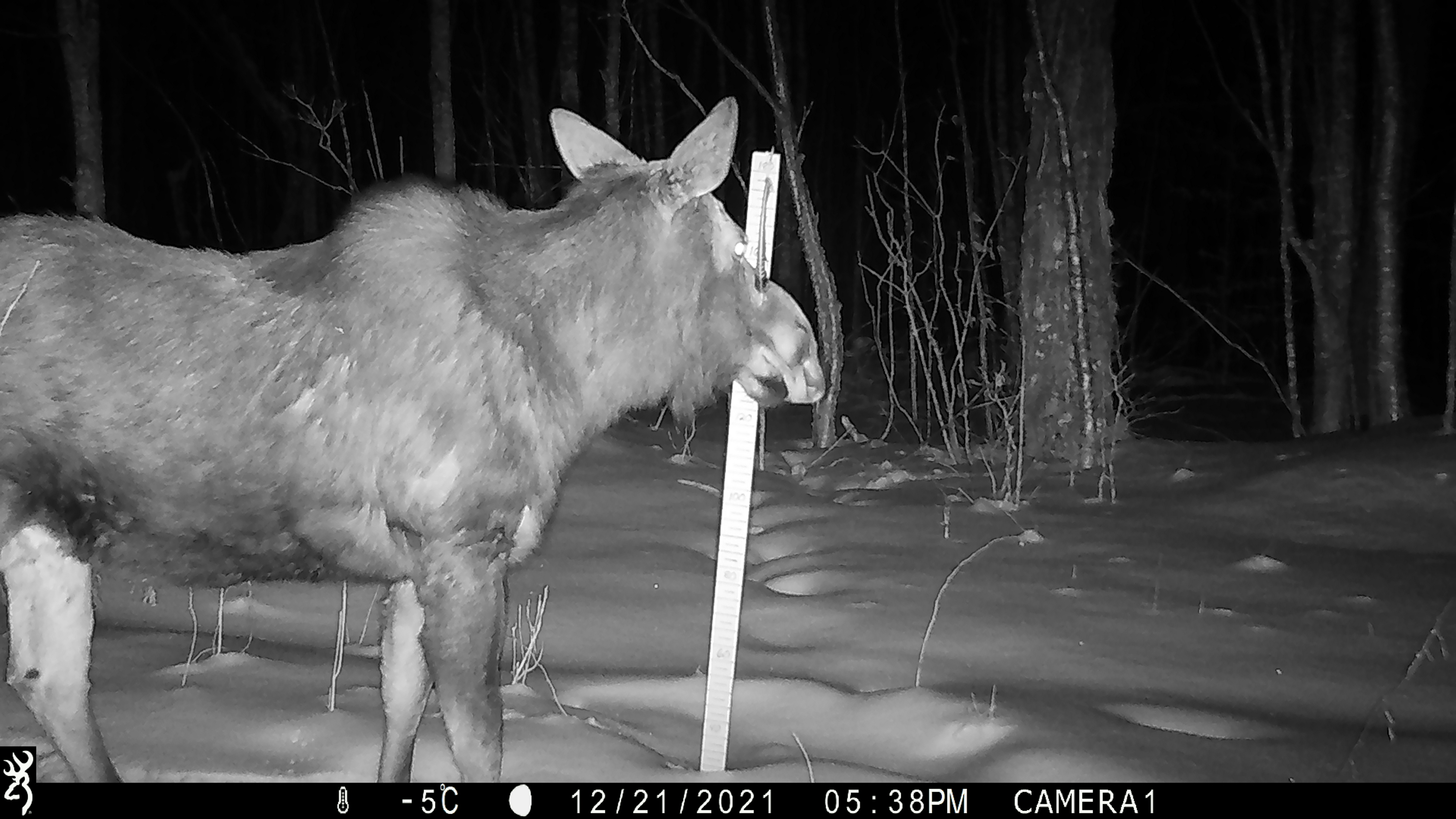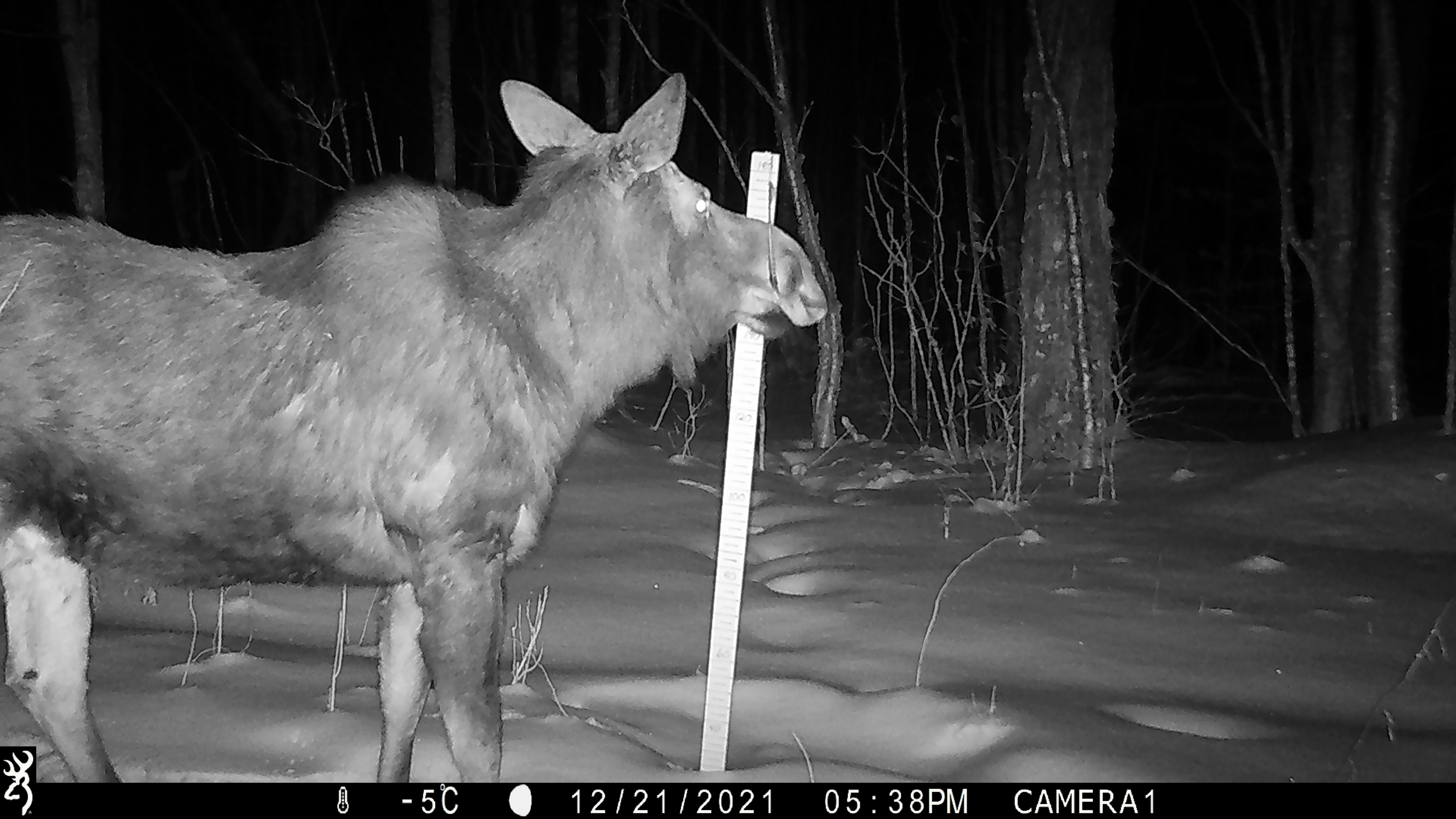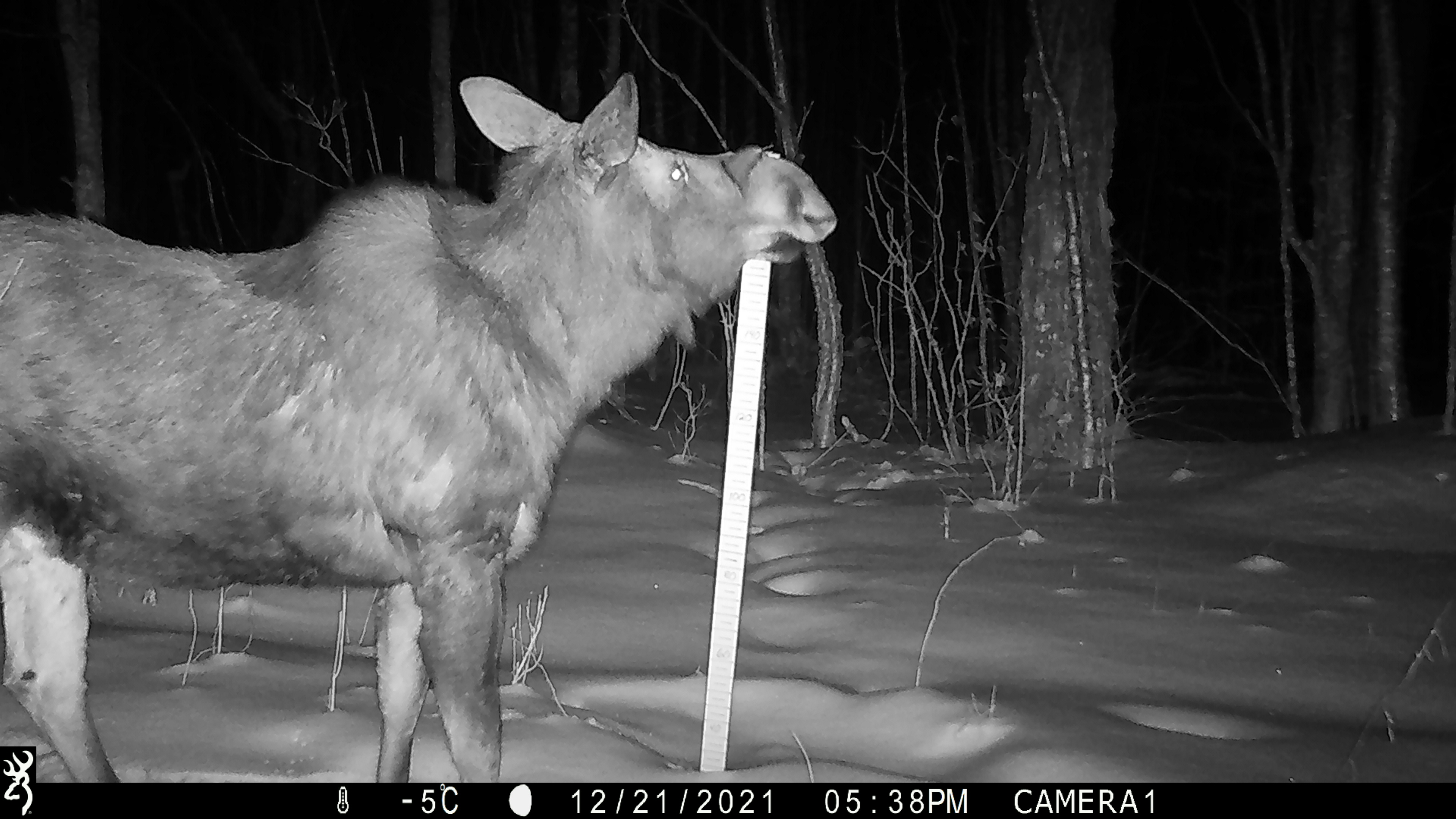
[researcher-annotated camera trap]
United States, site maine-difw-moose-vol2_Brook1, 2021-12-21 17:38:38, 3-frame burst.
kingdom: Animalia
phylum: Chordata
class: Mammalia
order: Artiodactyla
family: Cervidae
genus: Alces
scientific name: Alces alces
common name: moose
Moose (Alces alces).